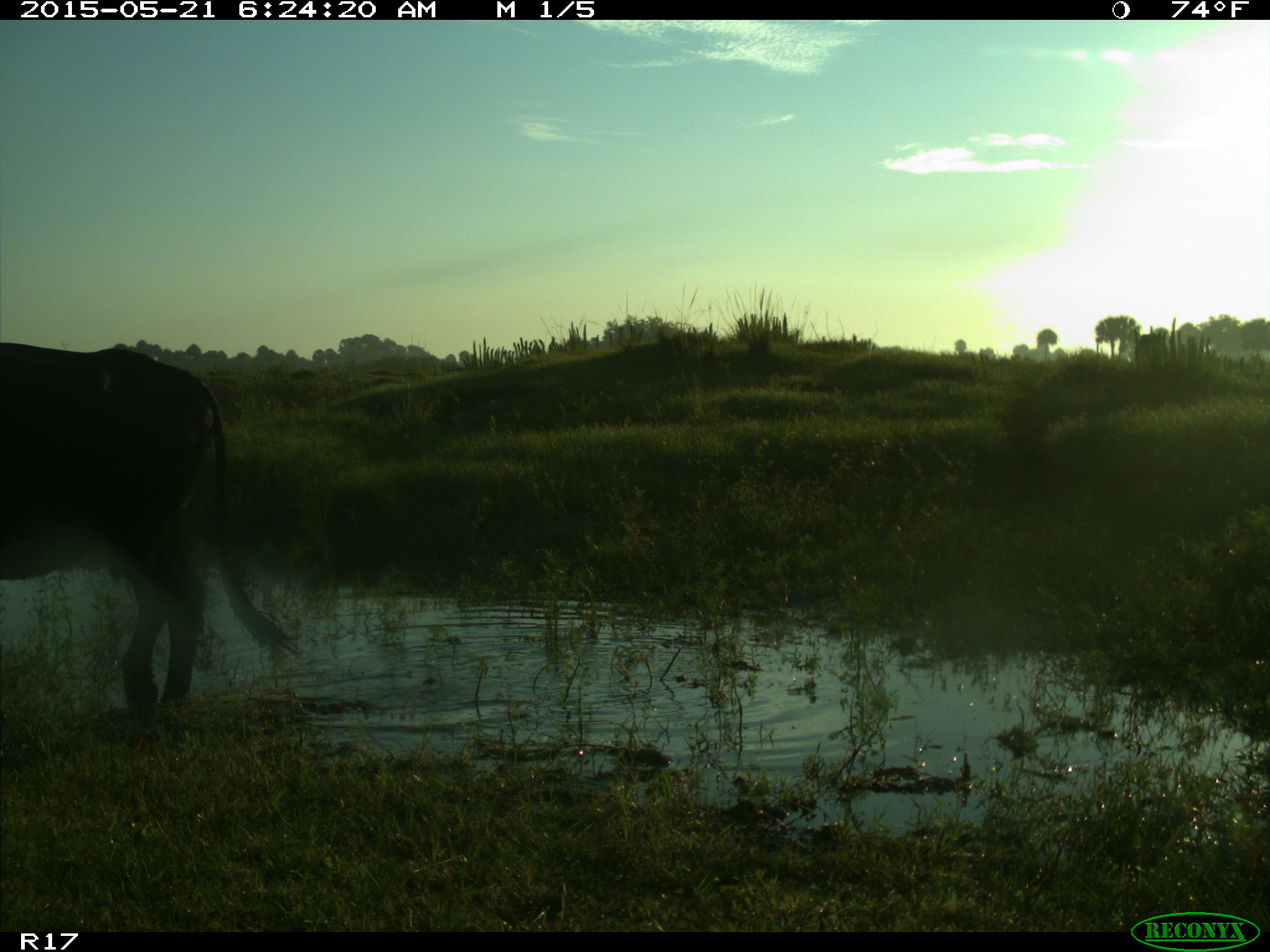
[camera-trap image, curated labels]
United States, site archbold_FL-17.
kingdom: Animalia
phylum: Chordata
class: Mammalia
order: Artiodactyla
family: Bovidae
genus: Bos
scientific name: Bos taurus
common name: domestic cow